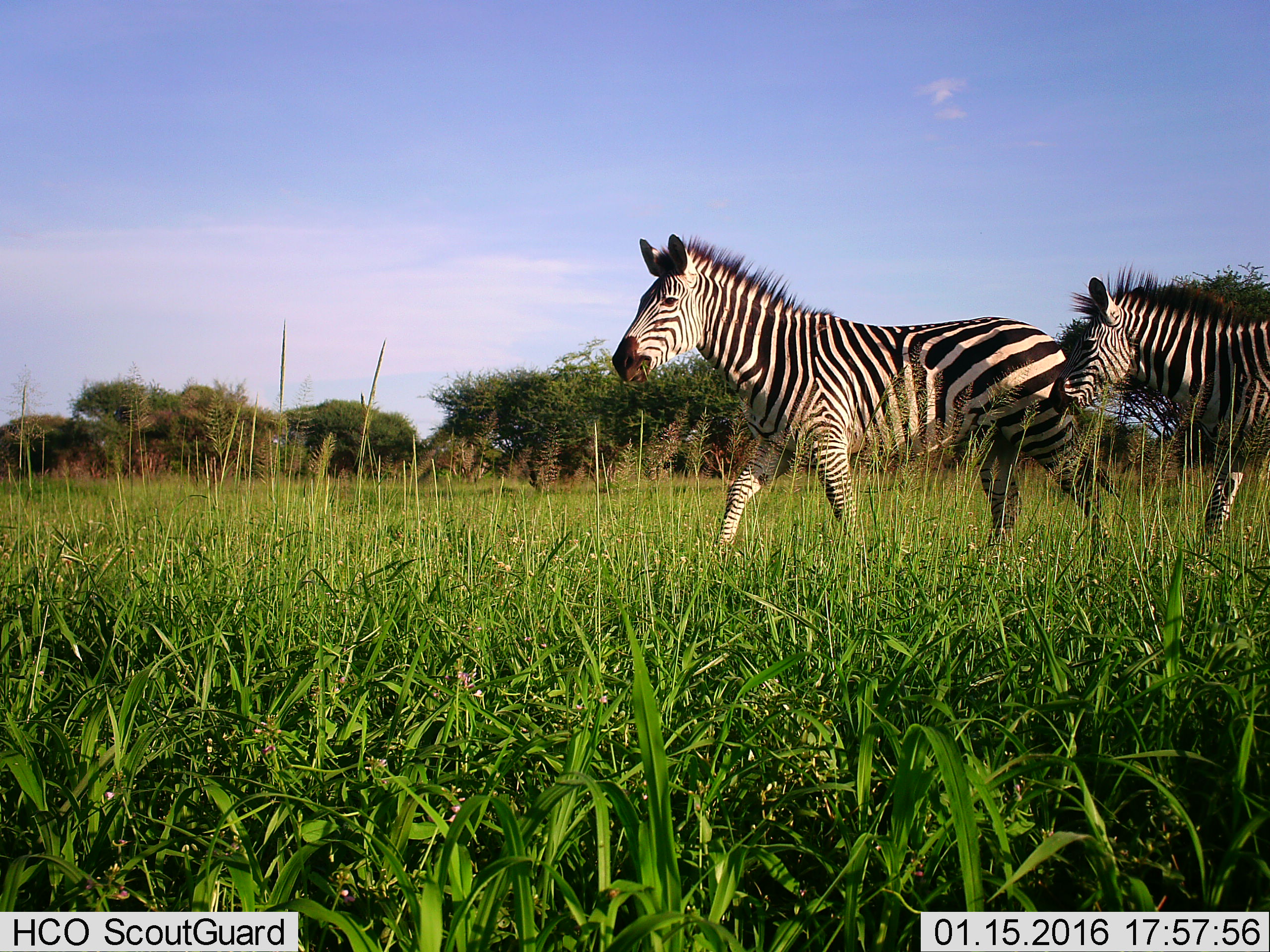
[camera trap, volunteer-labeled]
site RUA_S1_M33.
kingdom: Animalia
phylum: Chordata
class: Mammalia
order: Perissodactyla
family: Equidae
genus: Equus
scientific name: Equus quagga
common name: plains zebra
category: zebraplains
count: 2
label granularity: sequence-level